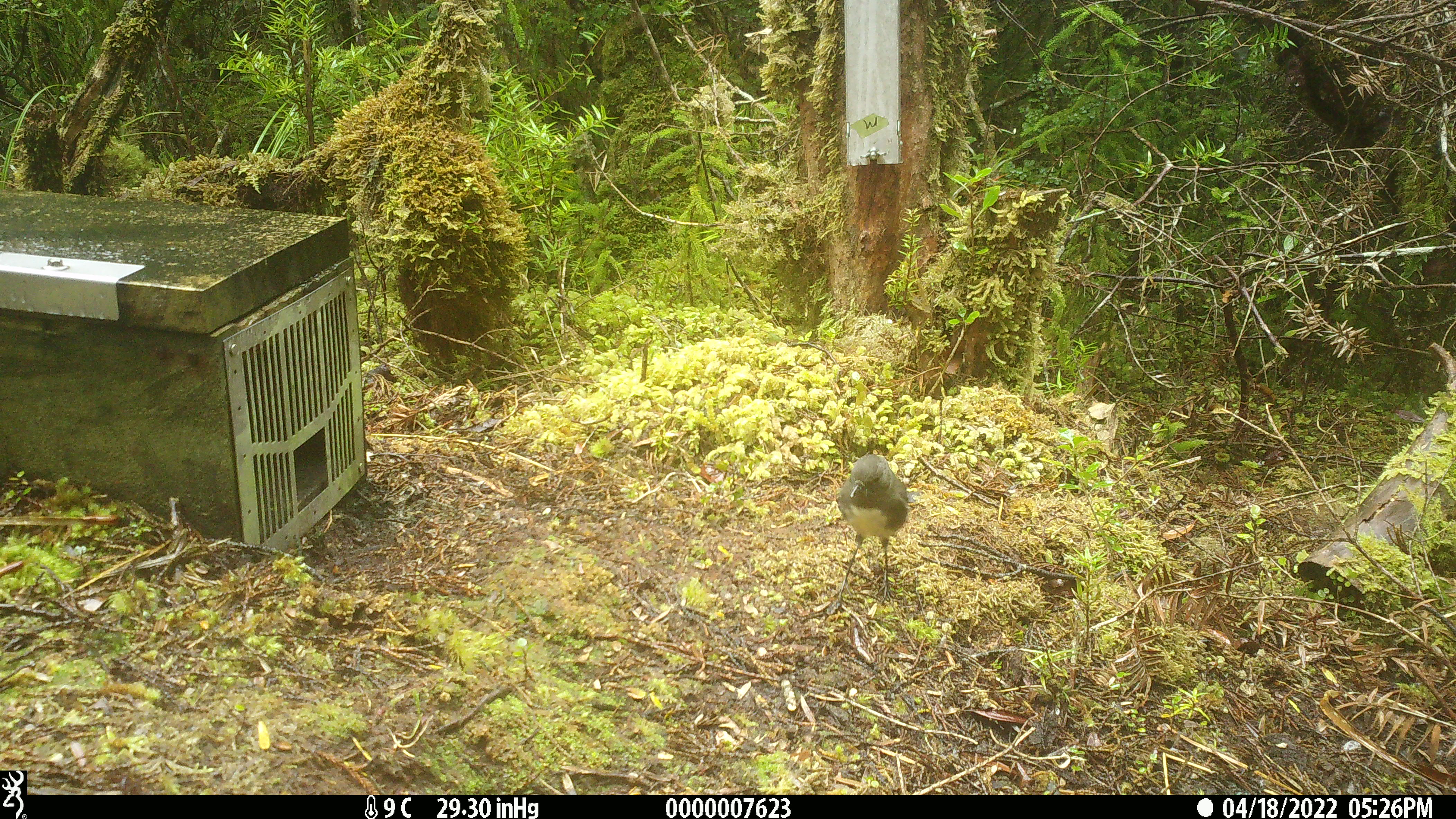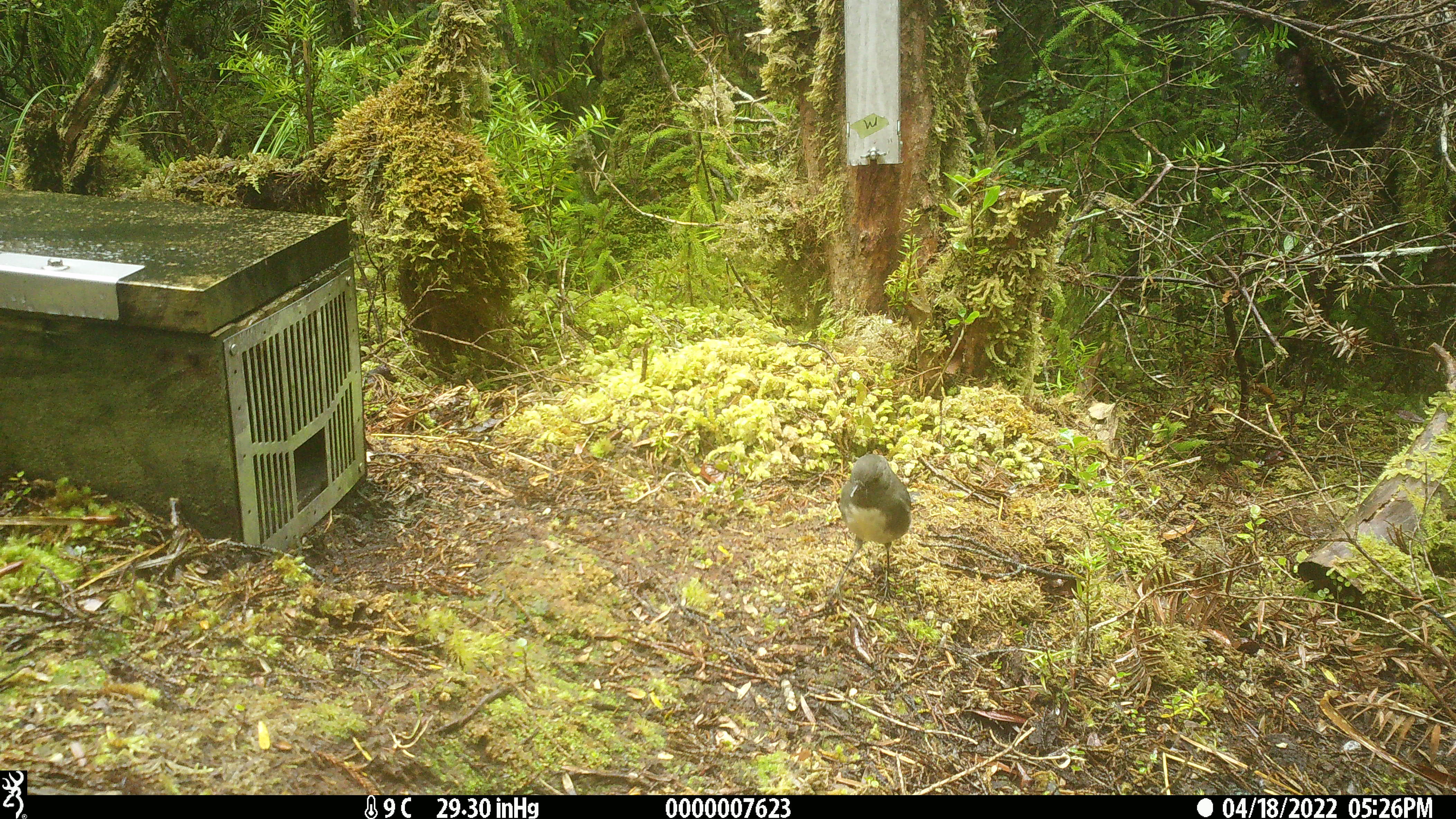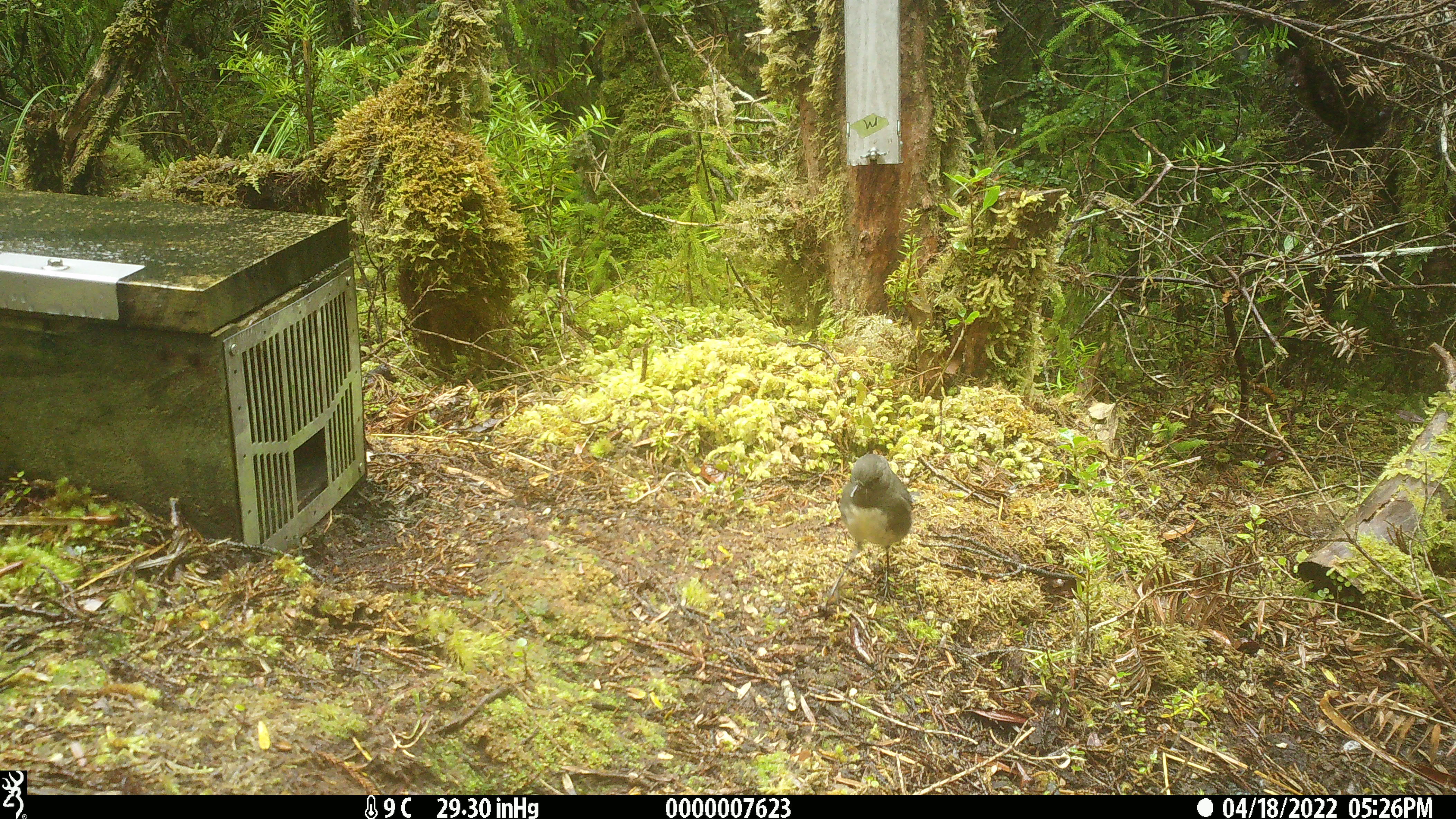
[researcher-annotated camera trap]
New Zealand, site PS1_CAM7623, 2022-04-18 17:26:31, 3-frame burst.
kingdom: Animalia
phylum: Chordata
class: Aves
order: Passeriformes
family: Petroicidae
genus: Petroica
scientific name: Petroica australis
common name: new zealand robin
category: robin